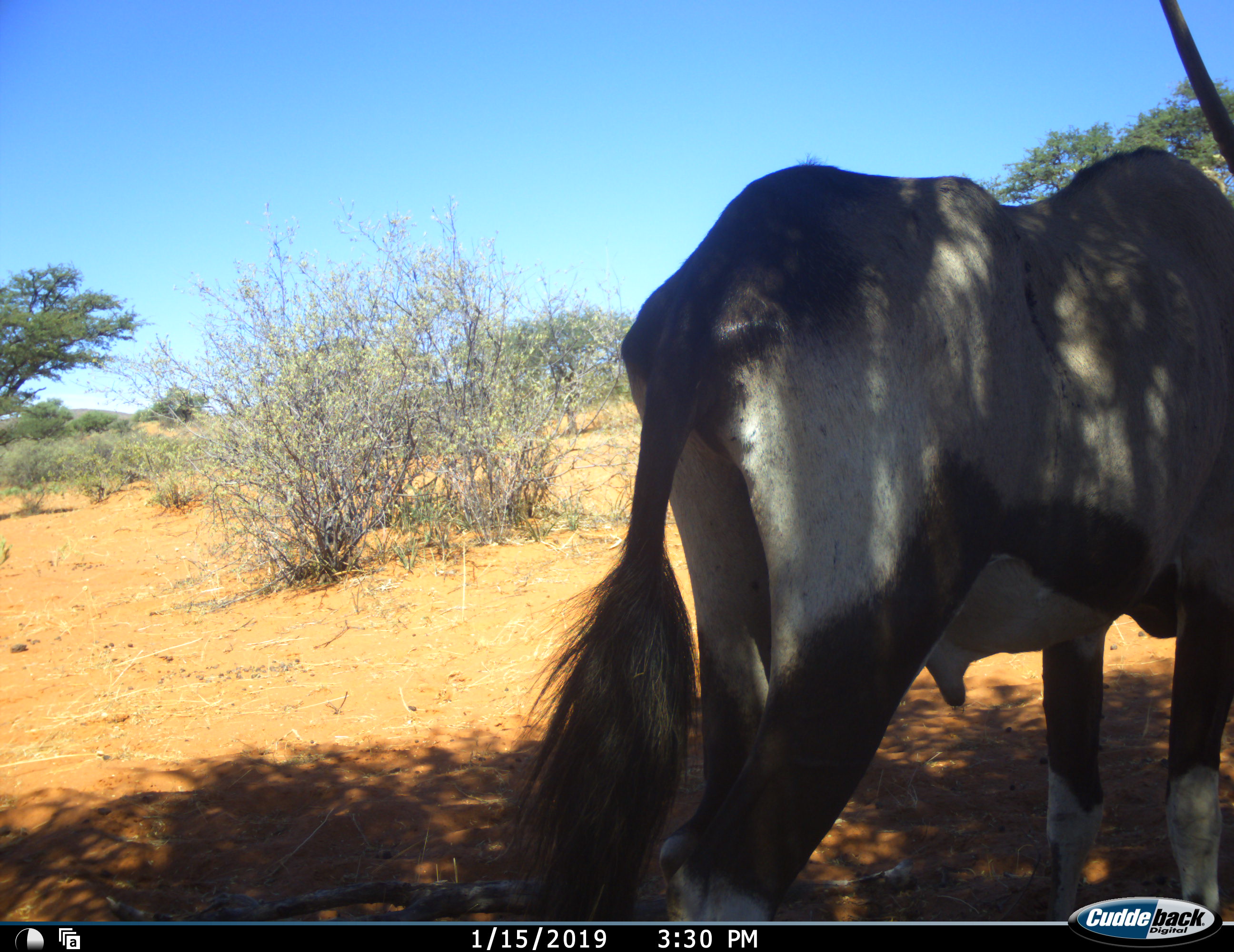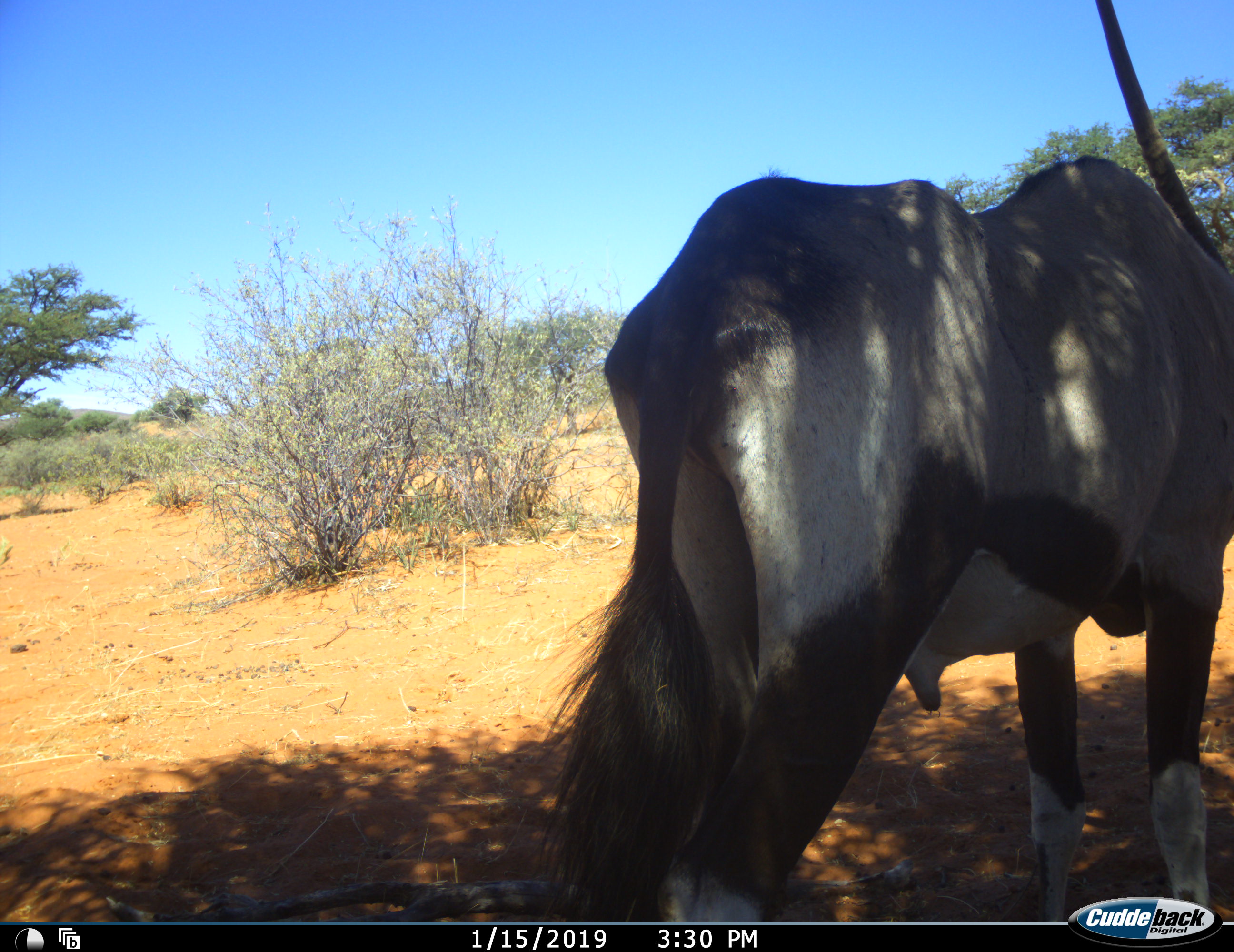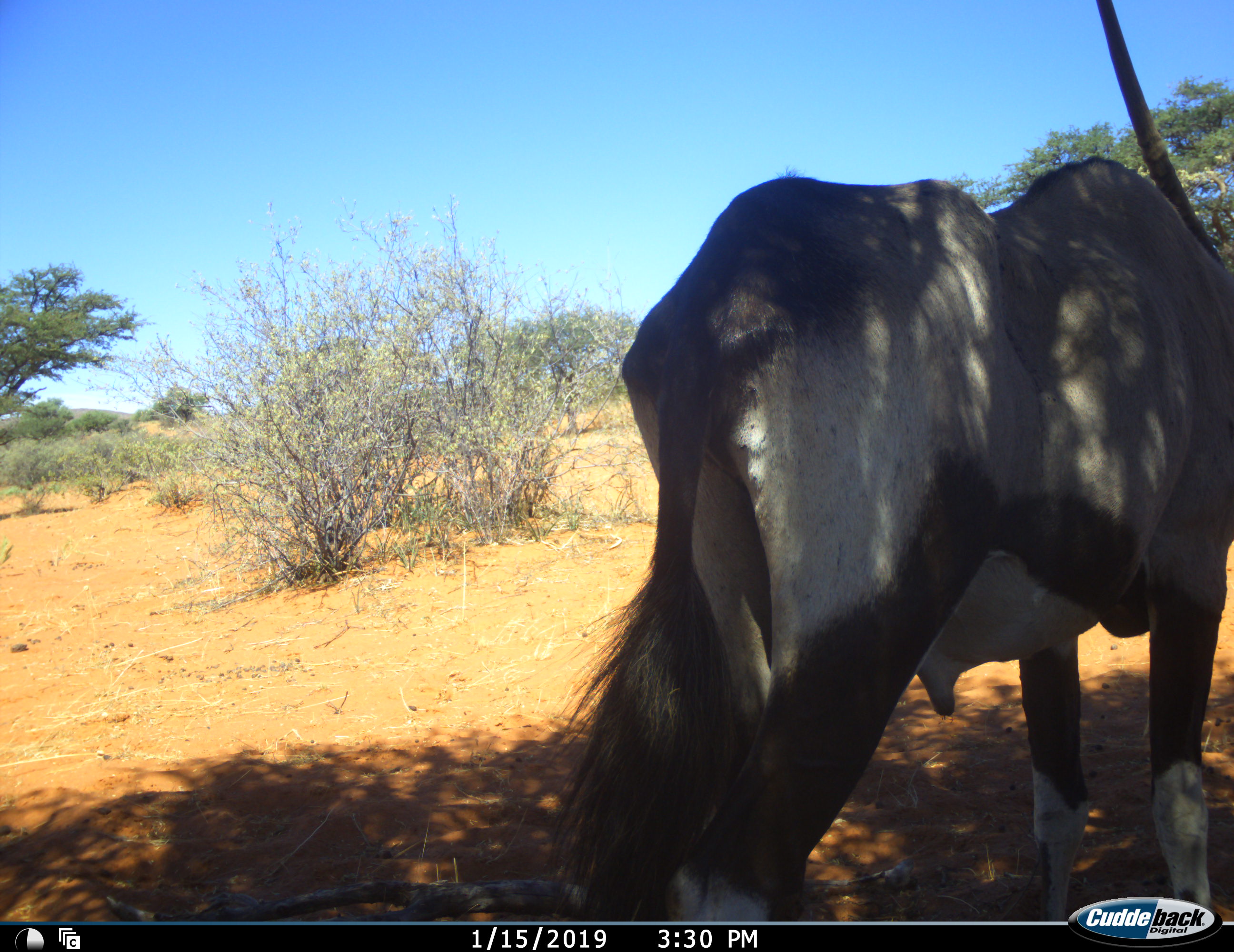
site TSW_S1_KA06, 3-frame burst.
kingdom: Animalia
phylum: Chordata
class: Mammalia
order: Artiodactyla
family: Bovidae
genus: Oryx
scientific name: Oryx gazella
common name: gemsbok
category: oryx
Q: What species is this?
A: Oryx (gemsbok) (Oryx gazella).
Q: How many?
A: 1.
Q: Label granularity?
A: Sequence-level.